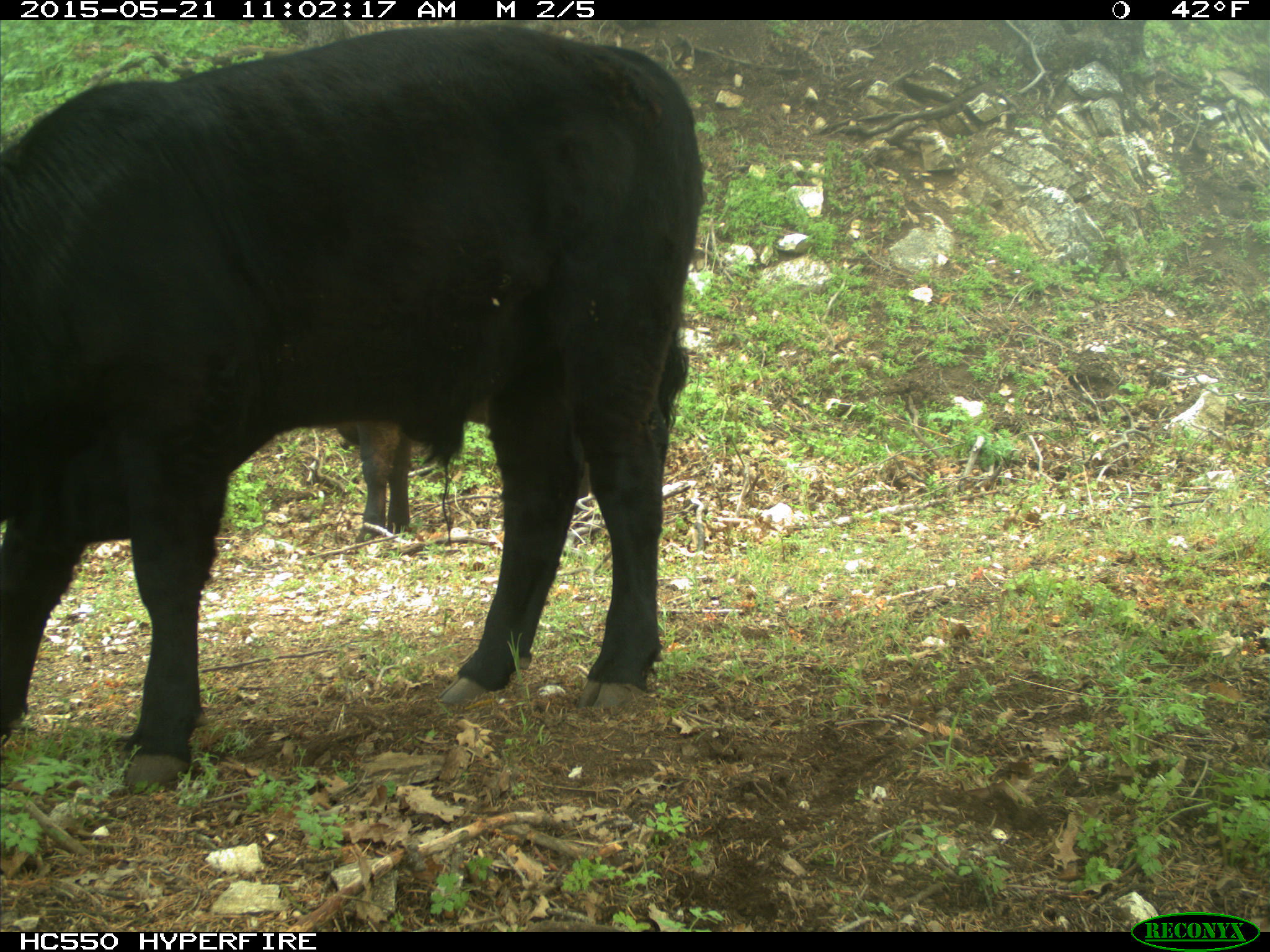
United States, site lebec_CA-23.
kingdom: Animalia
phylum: Chordata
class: Mammalia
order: Artiodactyla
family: Bovidae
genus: Bos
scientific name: Bos taurus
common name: domestic cow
Bos taurus (domestic cow).